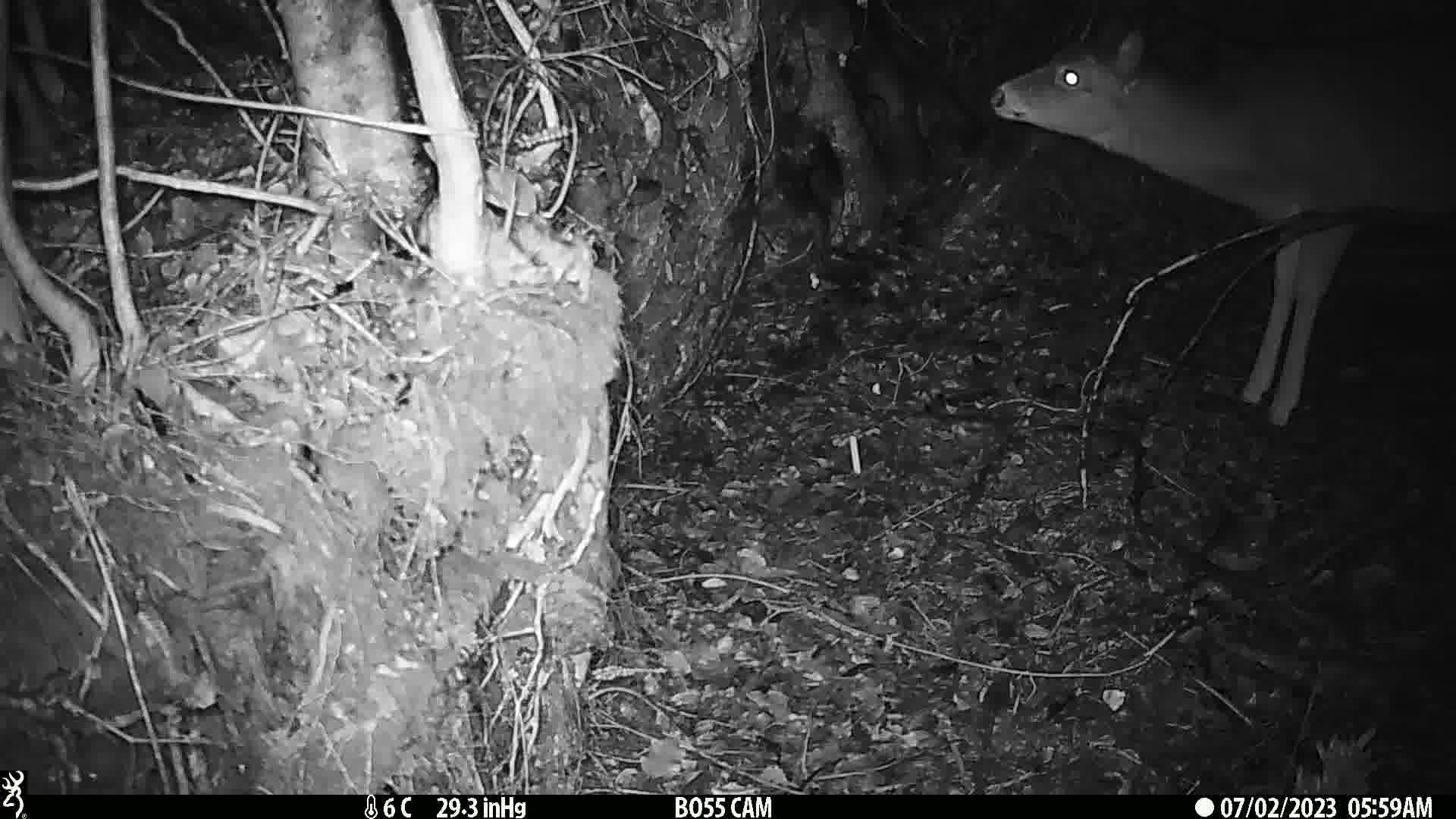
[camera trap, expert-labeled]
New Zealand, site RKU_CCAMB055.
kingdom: Animalia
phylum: Chordata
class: Mammalia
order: Artiodactyla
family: Cervidae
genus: Odocoileus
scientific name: Odocoileus virginianus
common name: white-tailed deer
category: white tailed deer